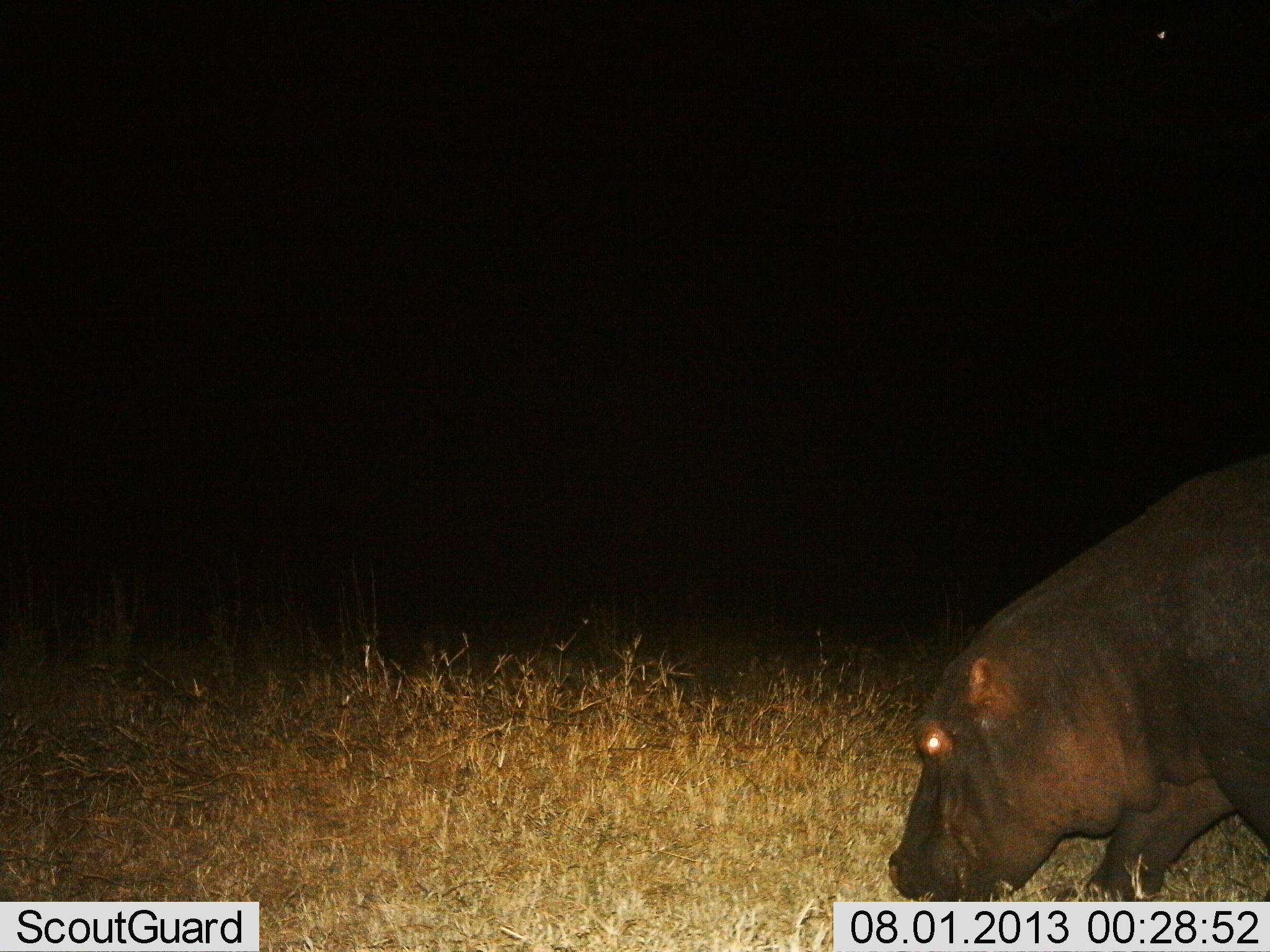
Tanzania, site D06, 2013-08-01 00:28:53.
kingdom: Animalia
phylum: Chordata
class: Mammalia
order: Artiodactyla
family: Hippopotamidae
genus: Hippopotamus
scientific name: Hippopotamus amphibius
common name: hippopotamus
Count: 1.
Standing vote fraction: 29%.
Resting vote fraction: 0%.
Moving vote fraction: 50%.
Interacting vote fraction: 0%.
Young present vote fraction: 0%.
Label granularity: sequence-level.